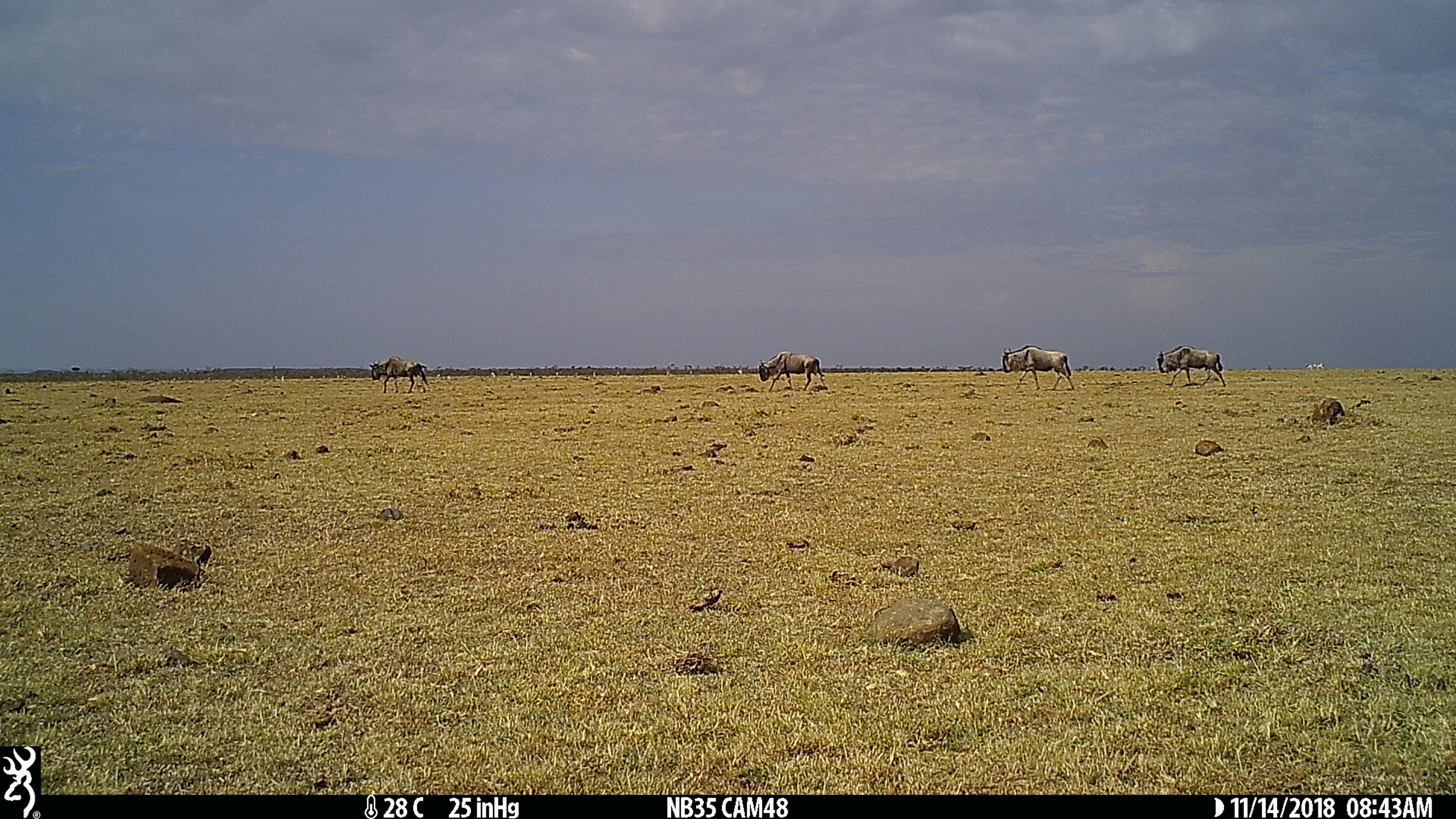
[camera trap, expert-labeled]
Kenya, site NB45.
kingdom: Animalia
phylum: Chordata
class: Mammalia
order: Artiodactyla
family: Bovidae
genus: Connochaetes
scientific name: Connochaetes taurinus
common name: blue wildebeest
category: wildebeest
Wildebeest (blue wildebeest) (Connochaetes taurinus).